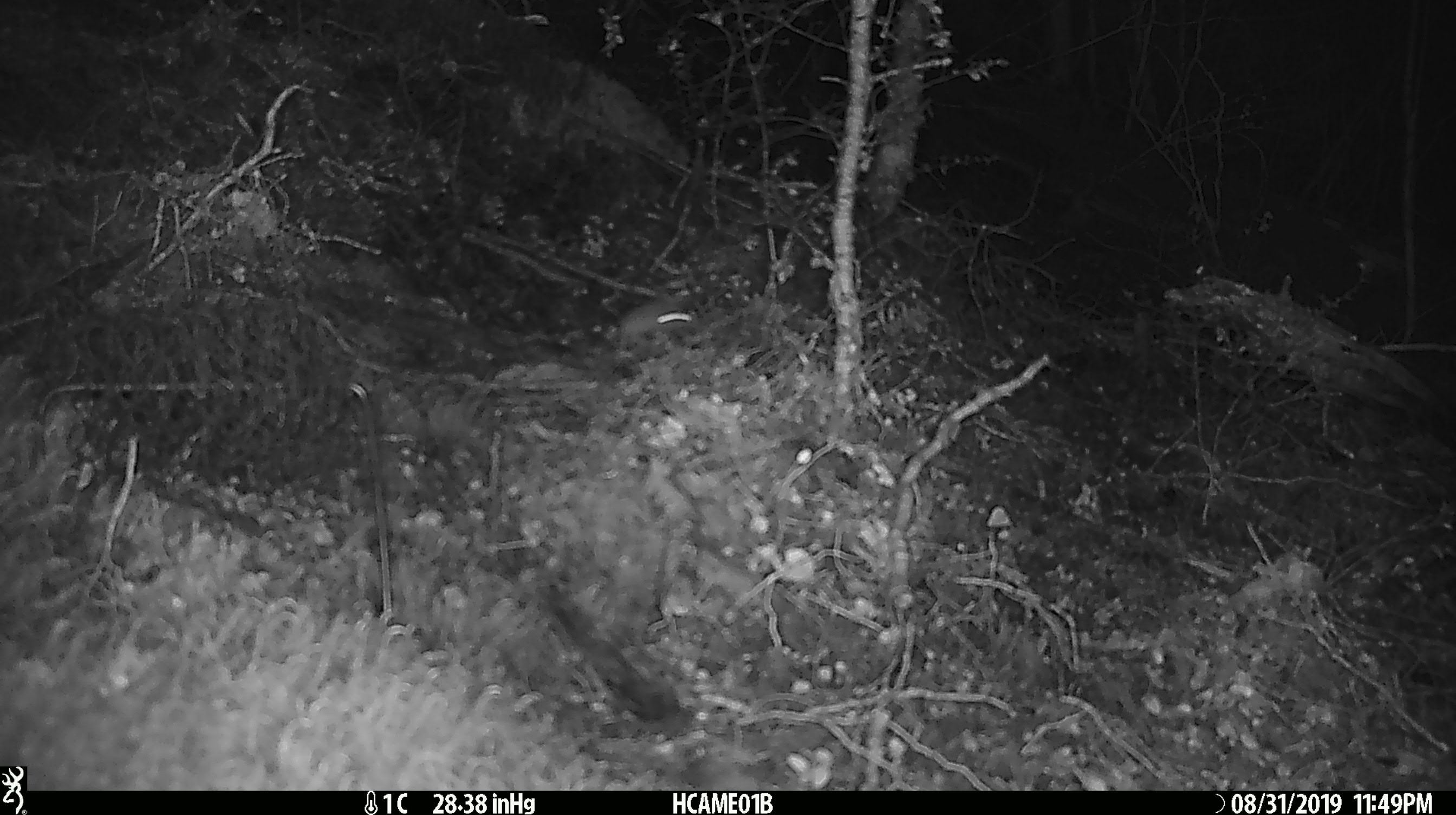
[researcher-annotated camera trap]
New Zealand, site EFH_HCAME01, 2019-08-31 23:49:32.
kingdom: Animalia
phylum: Chordata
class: Mammalia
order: Rodentia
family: Muridae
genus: Mus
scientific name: Mus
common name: mouse